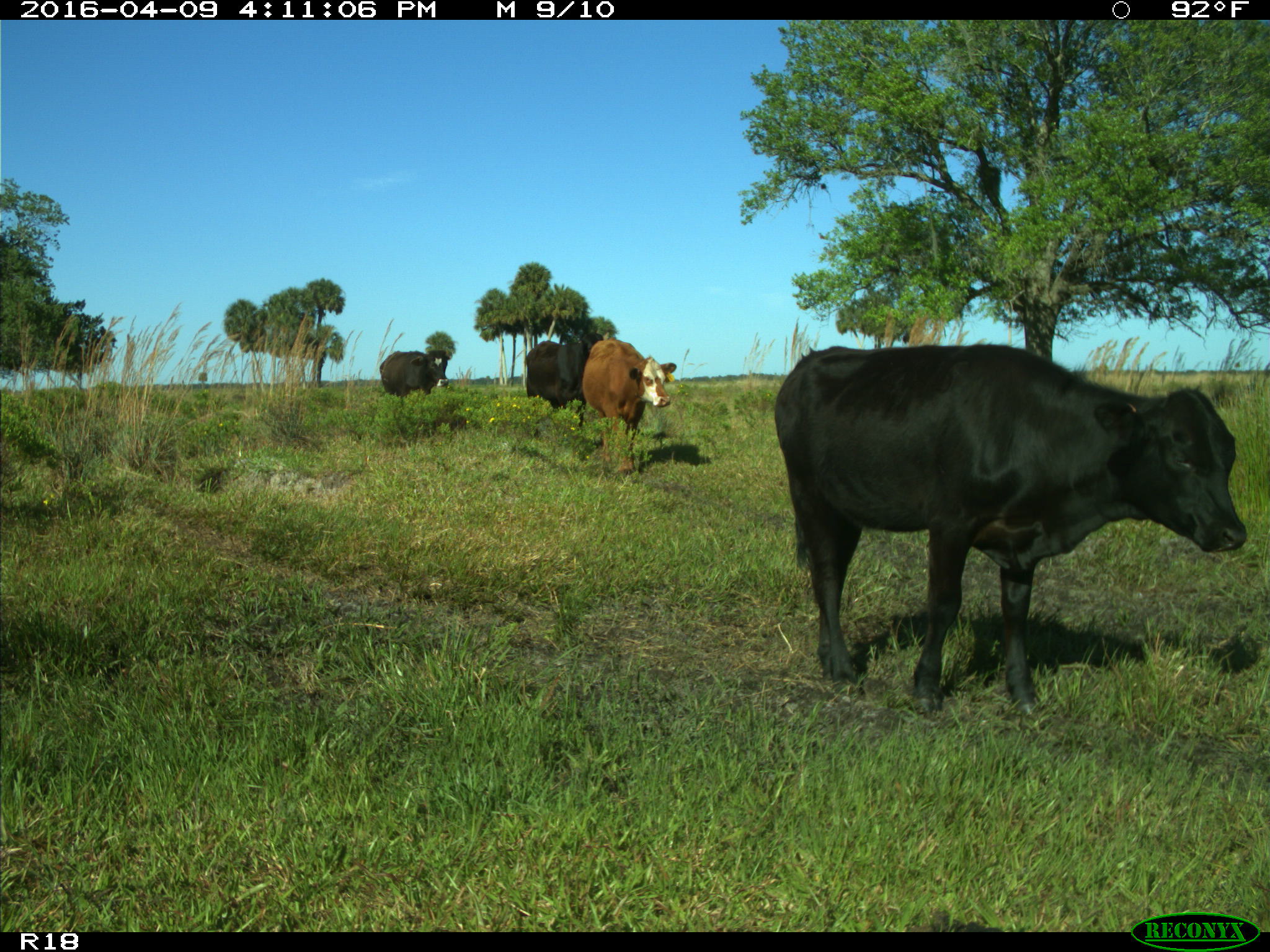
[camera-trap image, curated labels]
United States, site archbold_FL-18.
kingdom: Animalia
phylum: Chordata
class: Mammalia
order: Artiodactyla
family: Bovidae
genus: Bos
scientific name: Bos taurus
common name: domestic cow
Bos taurus (domestic cow).